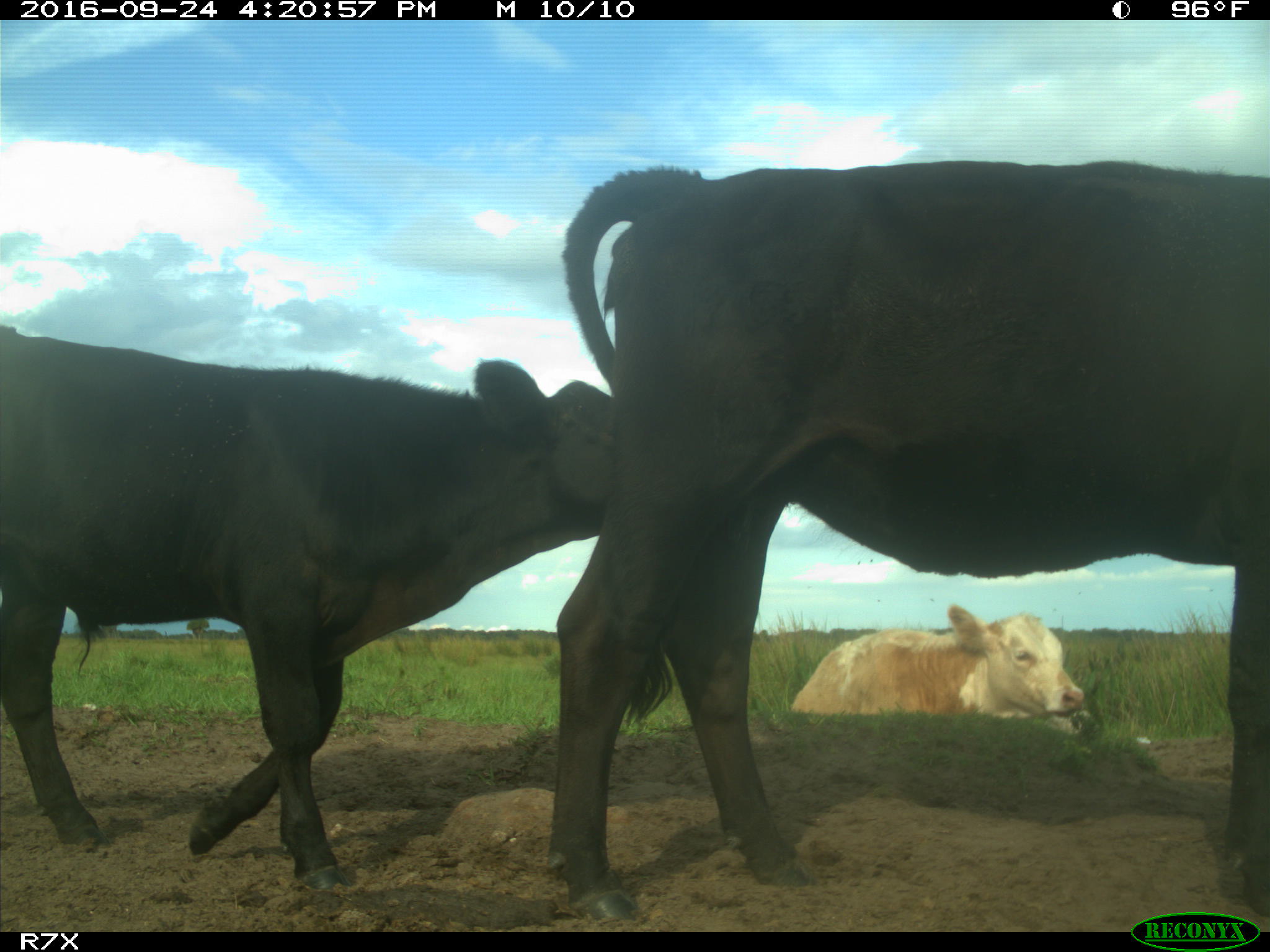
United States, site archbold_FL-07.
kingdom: Animalia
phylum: Chordata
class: Mammalia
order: Artiodactyla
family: Bovidae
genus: Bos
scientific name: Bos taurus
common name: domestic cow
Bos taurus (domestic cow).